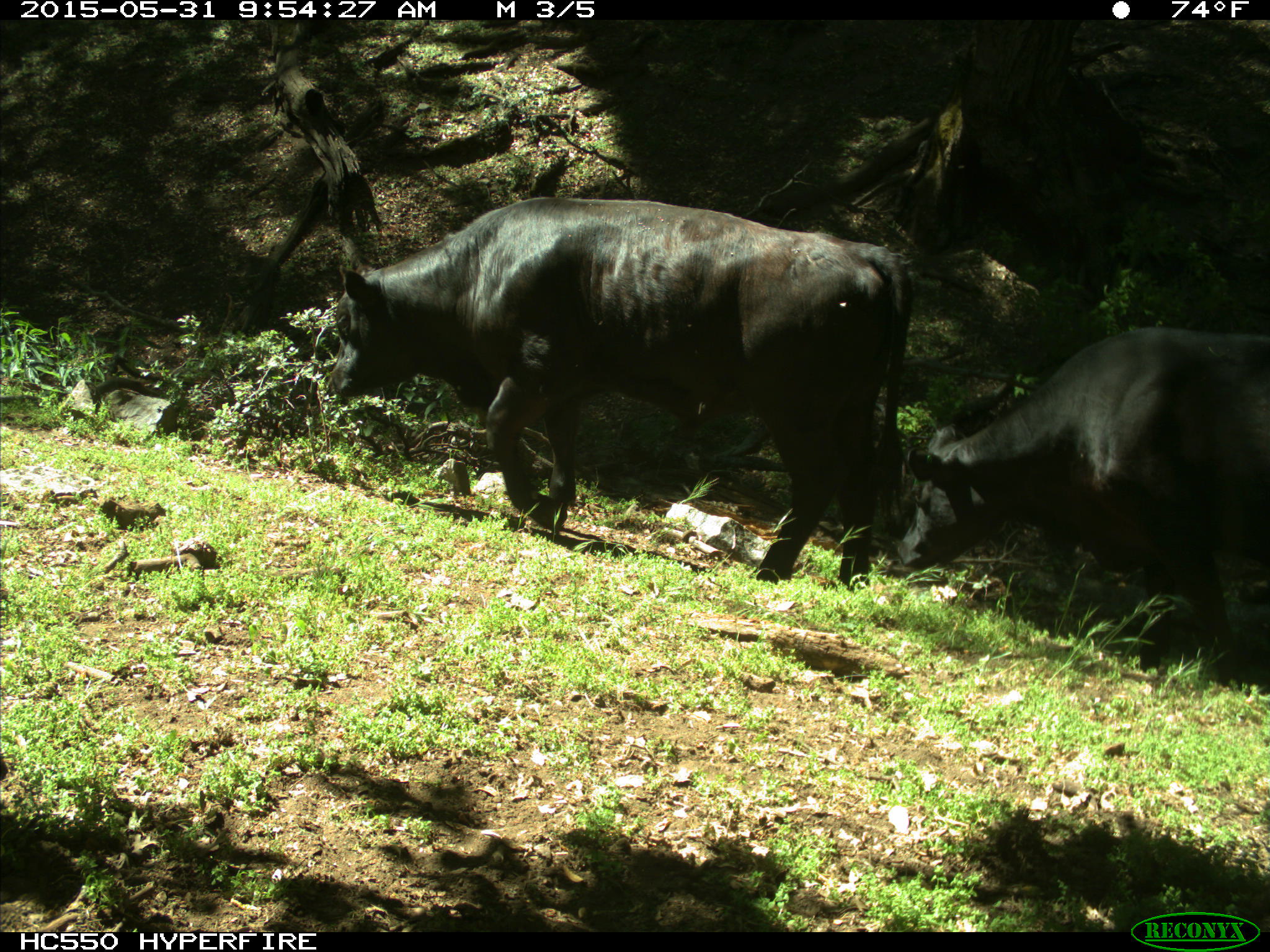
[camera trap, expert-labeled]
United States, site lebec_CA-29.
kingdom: Animalia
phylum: Chordata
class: Mammalia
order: Artiodactyla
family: Bovidae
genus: Bos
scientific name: Bos taurus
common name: domestic cow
Bos taurus (domestic cow).